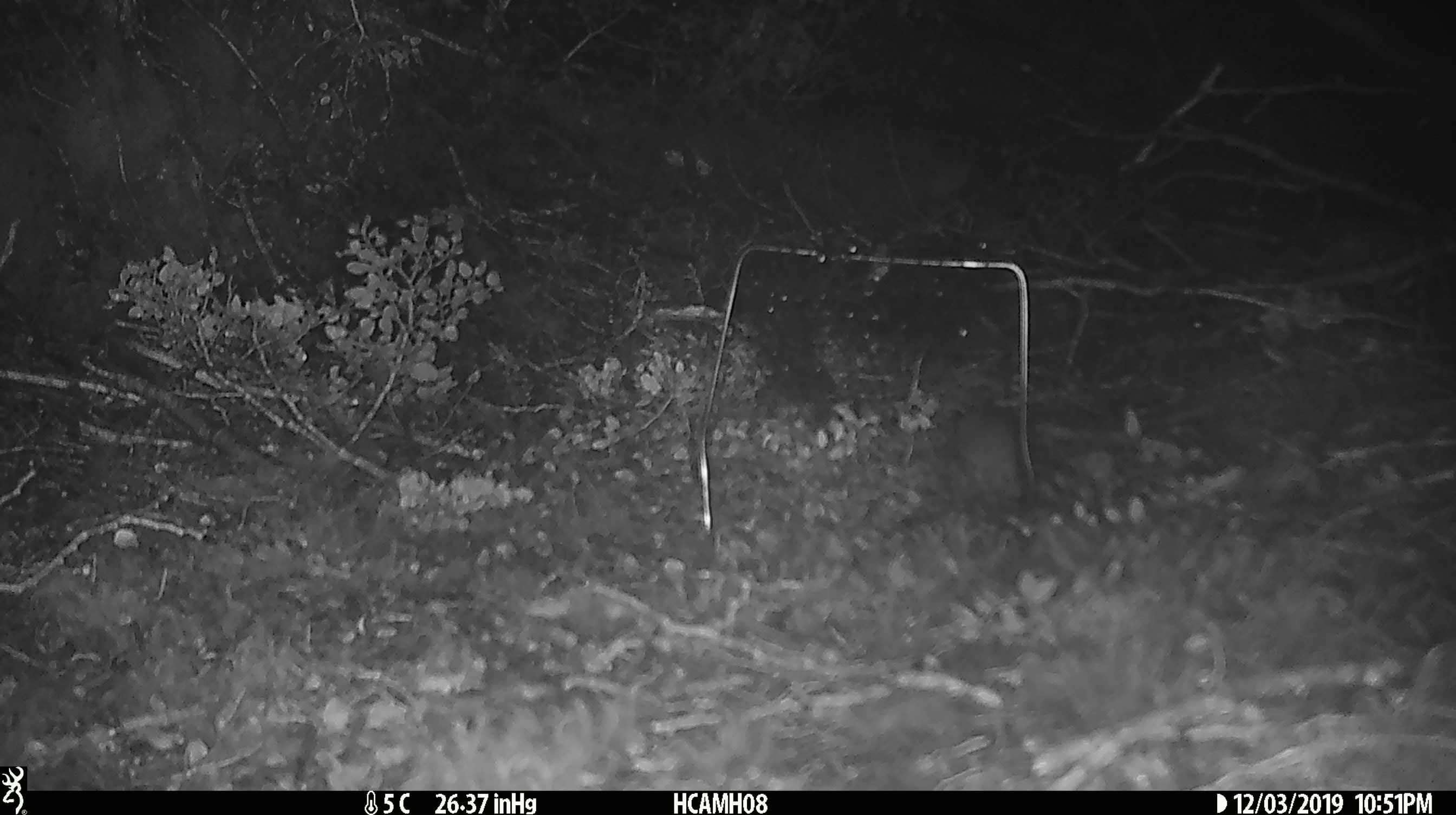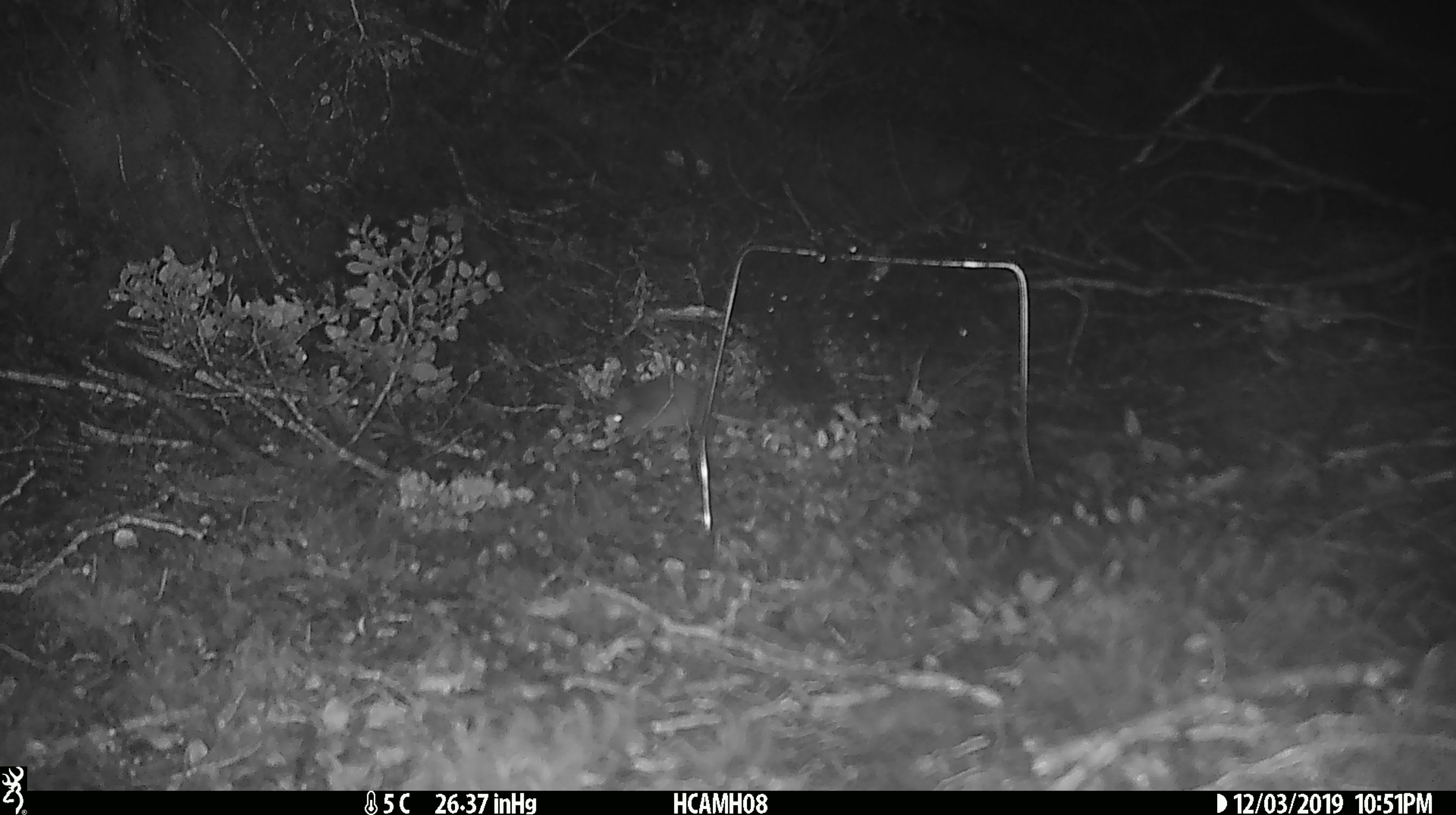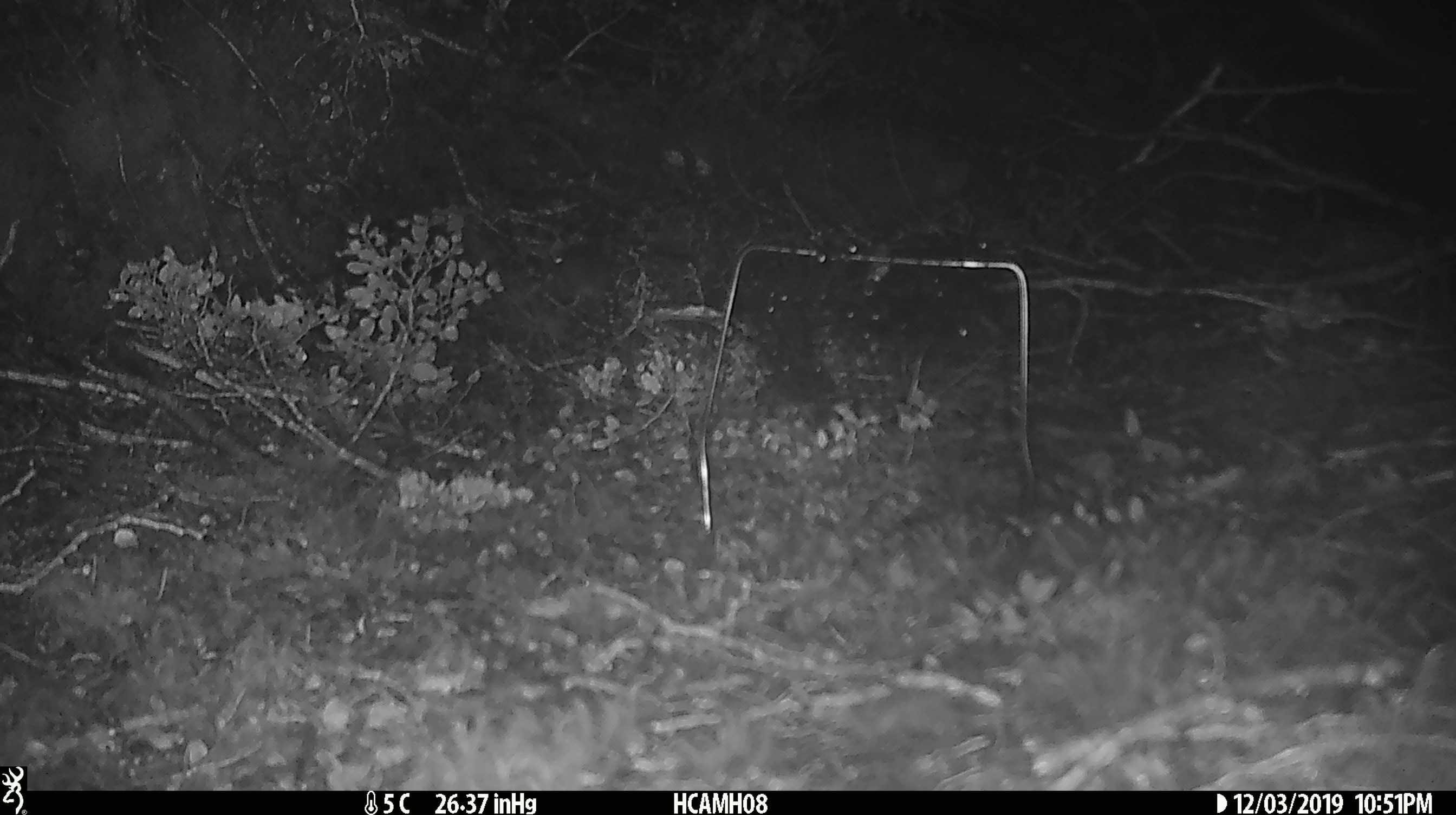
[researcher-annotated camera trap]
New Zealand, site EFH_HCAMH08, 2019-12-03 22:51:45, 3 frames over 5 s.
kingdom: Animalia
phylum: Chordata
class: Mammalia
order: Rodentia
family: Muridae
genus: Mus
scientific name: Mus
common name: mouse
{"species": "mouse (Mus)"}